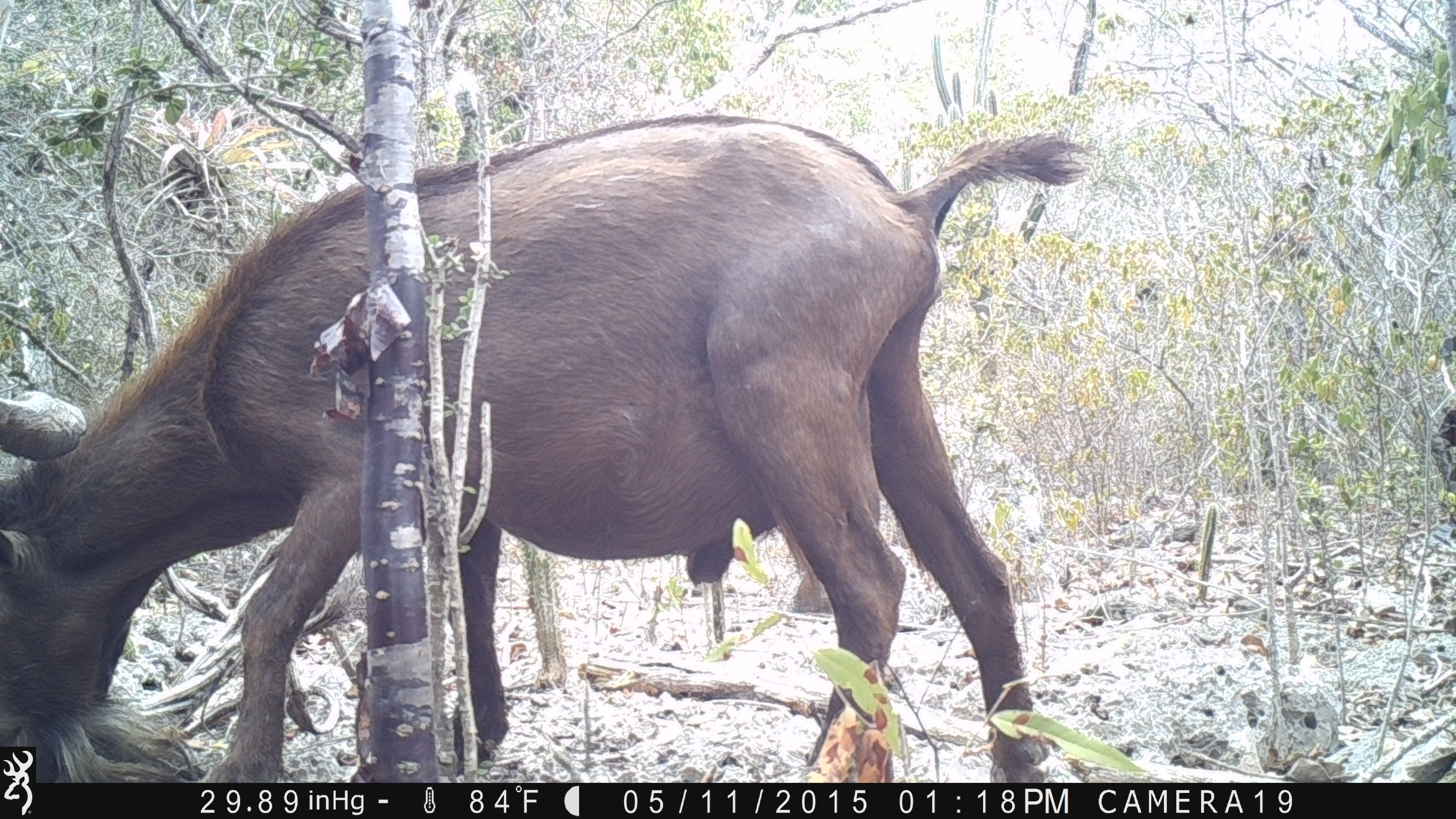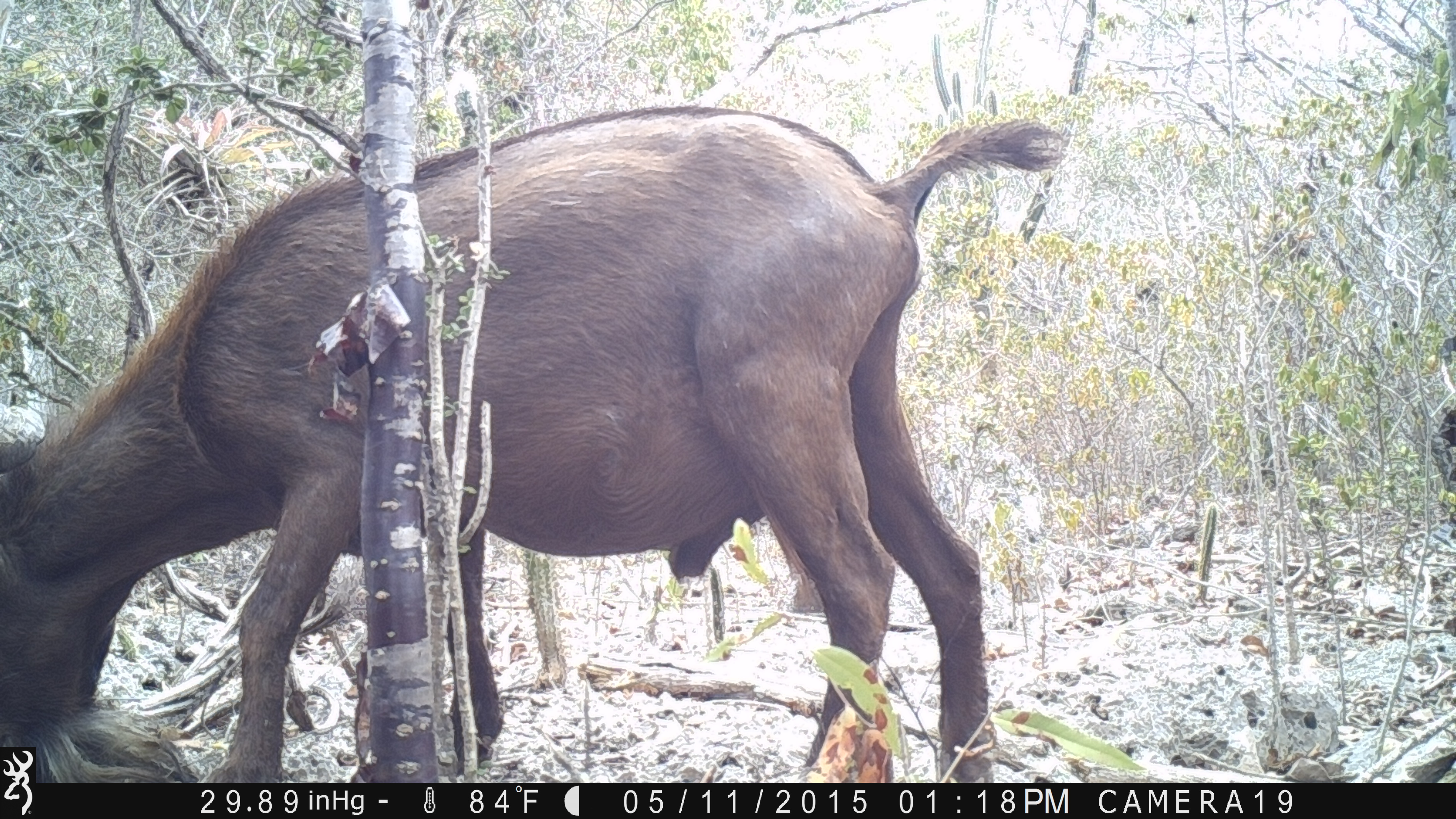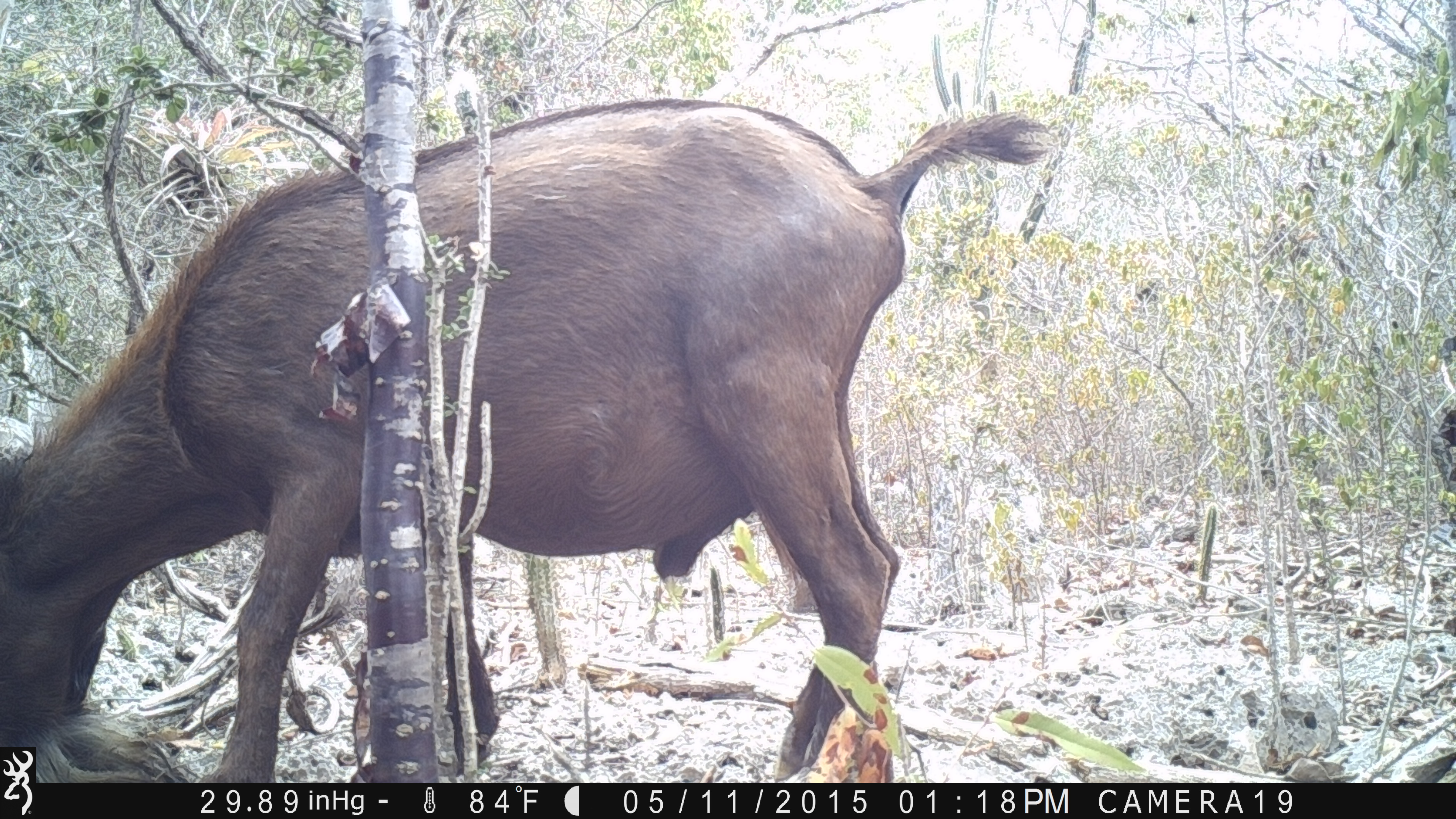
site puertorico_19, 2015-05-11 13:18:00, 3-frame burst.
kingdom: Animalia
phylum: Chordata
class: Mammalia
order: Artiodactyla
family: Bovidae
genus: Capra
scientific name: Capra hircus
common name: goat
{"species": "goat (Capra hircus)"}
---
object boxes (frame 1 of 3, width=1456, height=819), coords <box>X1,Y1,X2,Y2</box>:
goat: <box>0,107,1096,741</box>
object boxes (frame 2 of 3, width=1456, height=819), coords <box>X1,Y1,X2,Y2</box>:
goat: <box>7,91,1051,742</box>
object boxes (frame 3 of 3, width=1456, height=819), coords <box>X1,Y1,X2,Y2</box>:
goat: <box>0,72,1061,790</box>